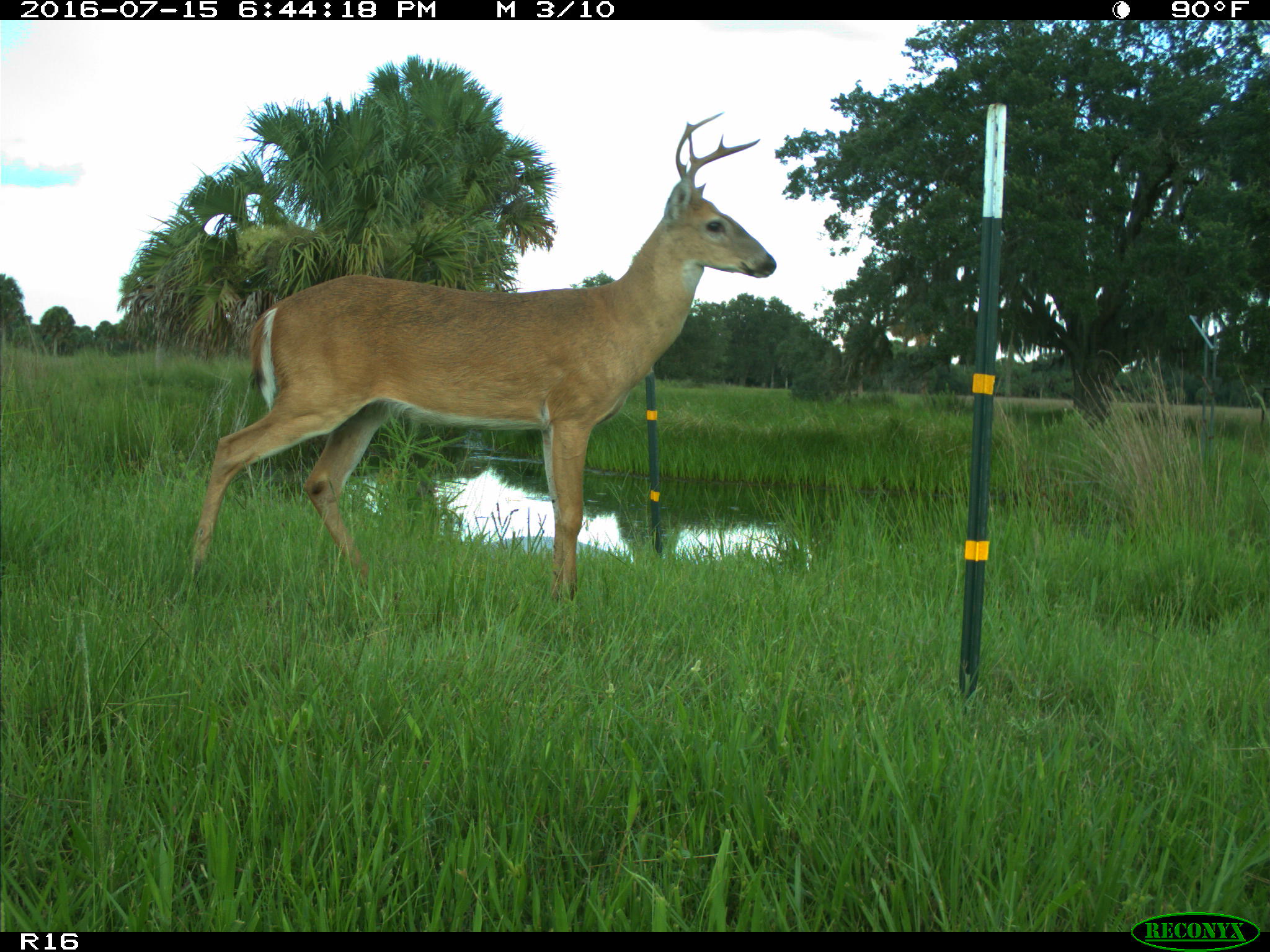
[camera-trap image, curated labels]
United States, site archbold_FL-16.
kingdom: Animalia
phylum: Chordata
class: Mammalia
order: Artiodactyla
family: Cervidae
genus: Odocoileus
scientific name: Odocoileus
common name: deer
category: unidentified deer